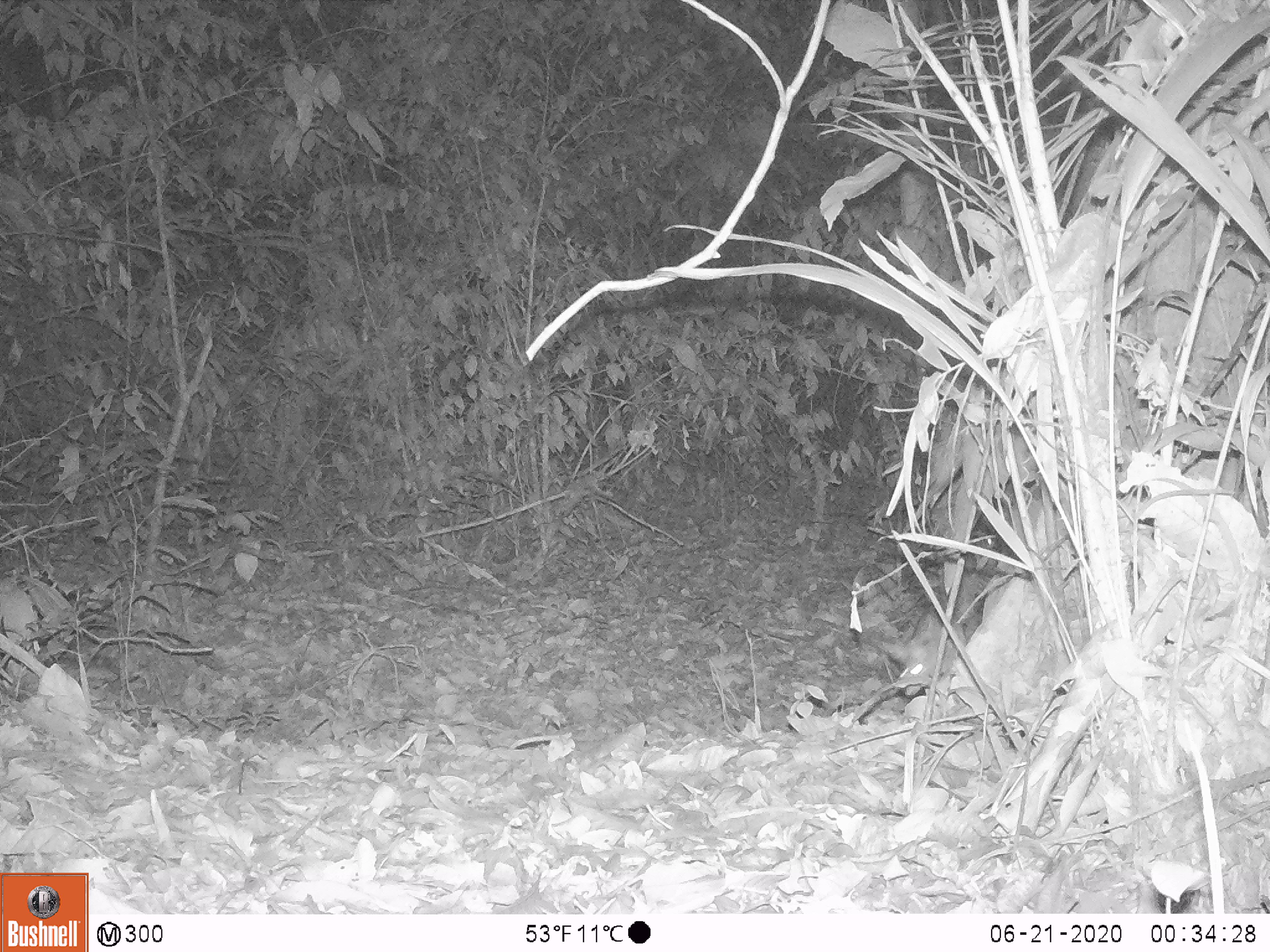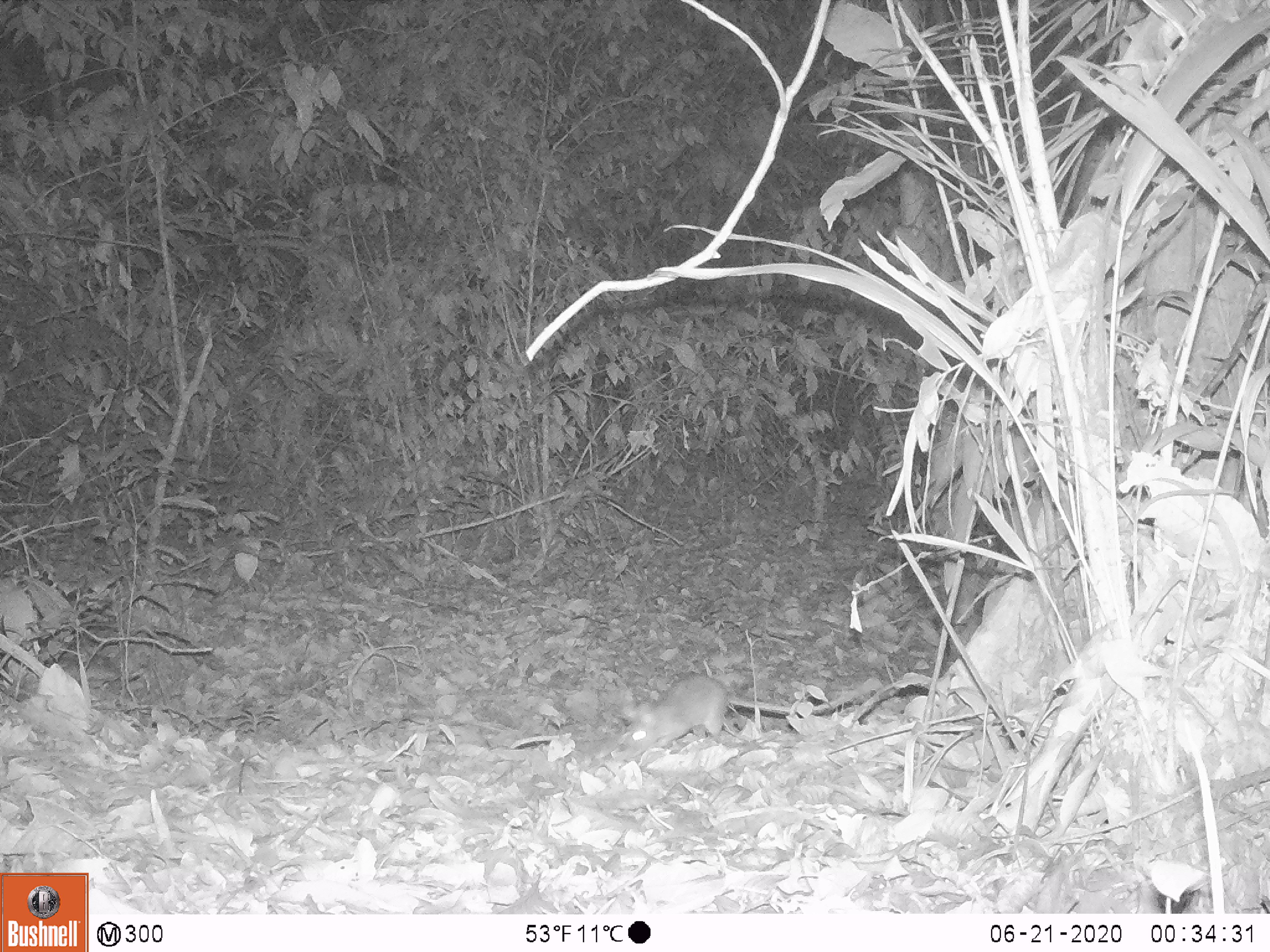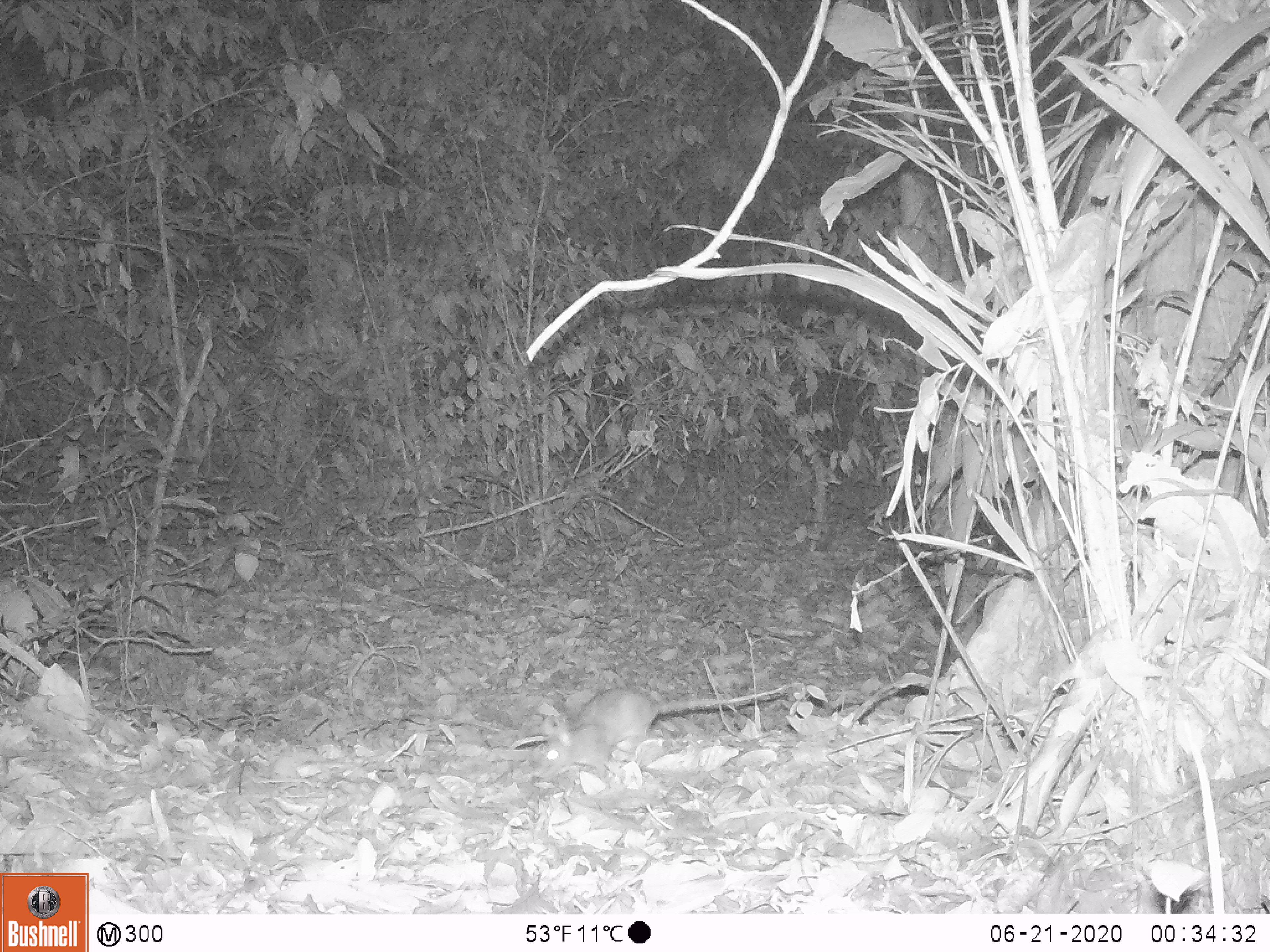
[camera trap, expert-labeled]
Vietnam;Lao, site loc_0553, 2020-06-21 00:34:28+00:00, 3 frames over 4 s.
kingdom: Animalia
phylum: Chordata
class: Mammalia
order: Rodentia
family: Muridae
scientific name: Muridae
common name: old-world mice and rats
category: unidentified murid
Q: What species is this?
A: Unidentified murid (old-world mice and rats) (Muridae).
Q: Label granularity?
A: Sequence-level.